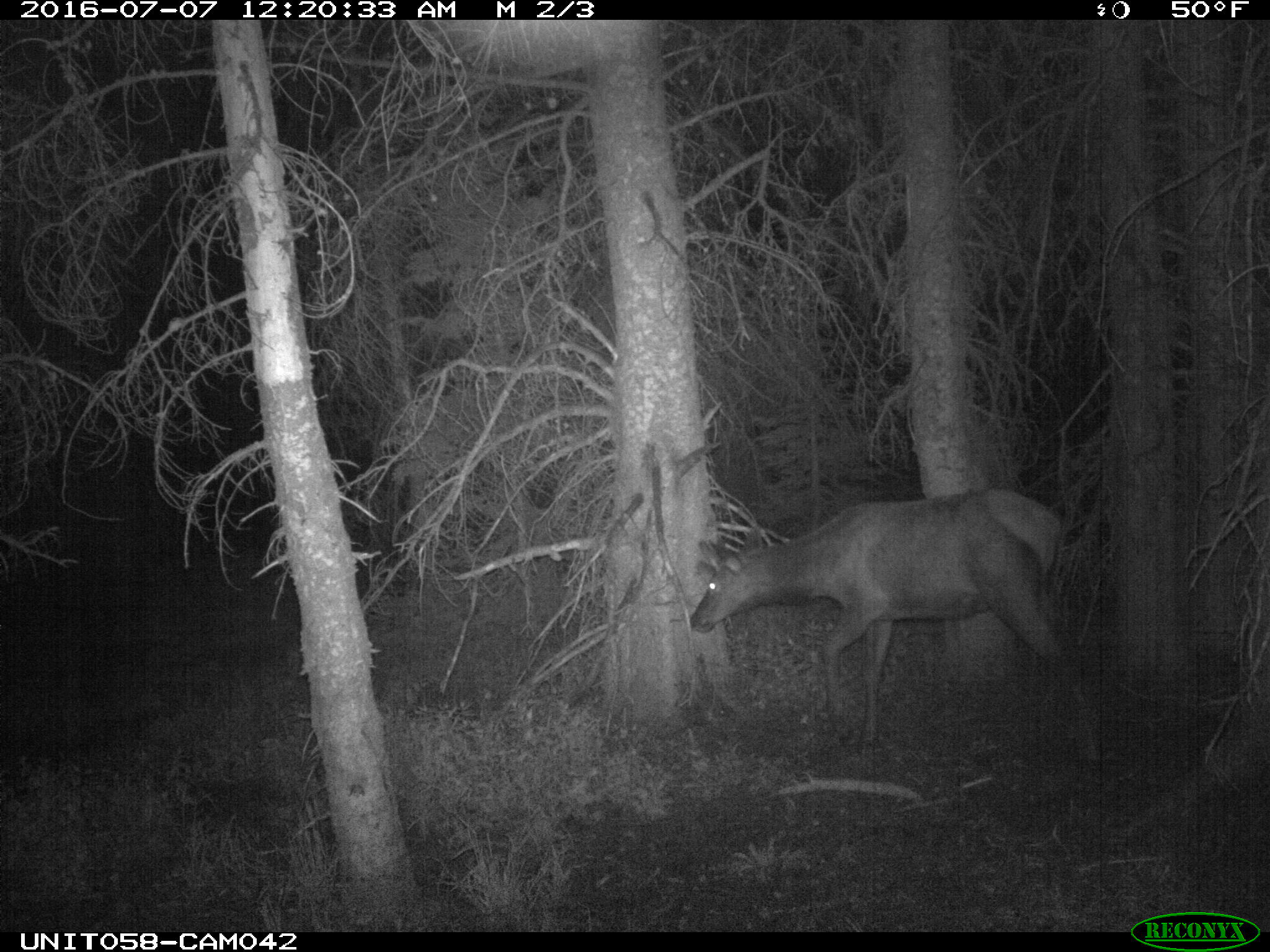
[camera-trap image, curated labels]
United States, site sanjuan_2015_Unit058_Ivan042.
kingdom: Animalia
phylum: Chordata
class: Mammalia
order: Artiodactyla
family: Cervidae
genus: Cervus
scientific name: Cervus elaphus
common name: red deer